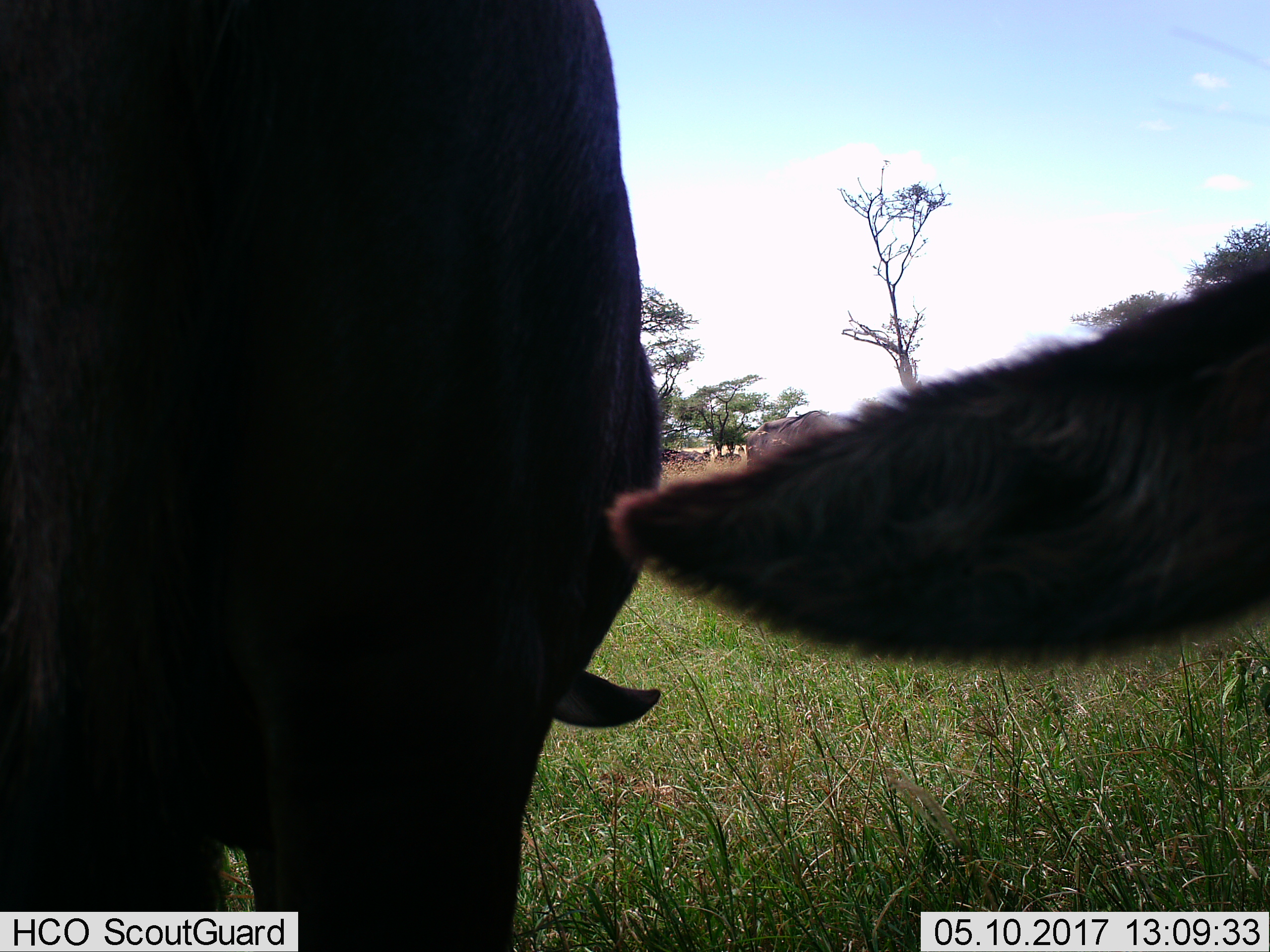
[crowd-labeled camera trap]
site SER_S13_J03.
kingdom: Animalia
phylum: Chordata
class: Mammalia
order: Artiodactyla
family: Bovidae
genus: Connochaetes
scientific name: Connochaetes taurinus taurinus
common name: blue wildebeest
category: wildebeestblue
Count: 3.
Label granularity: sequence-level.